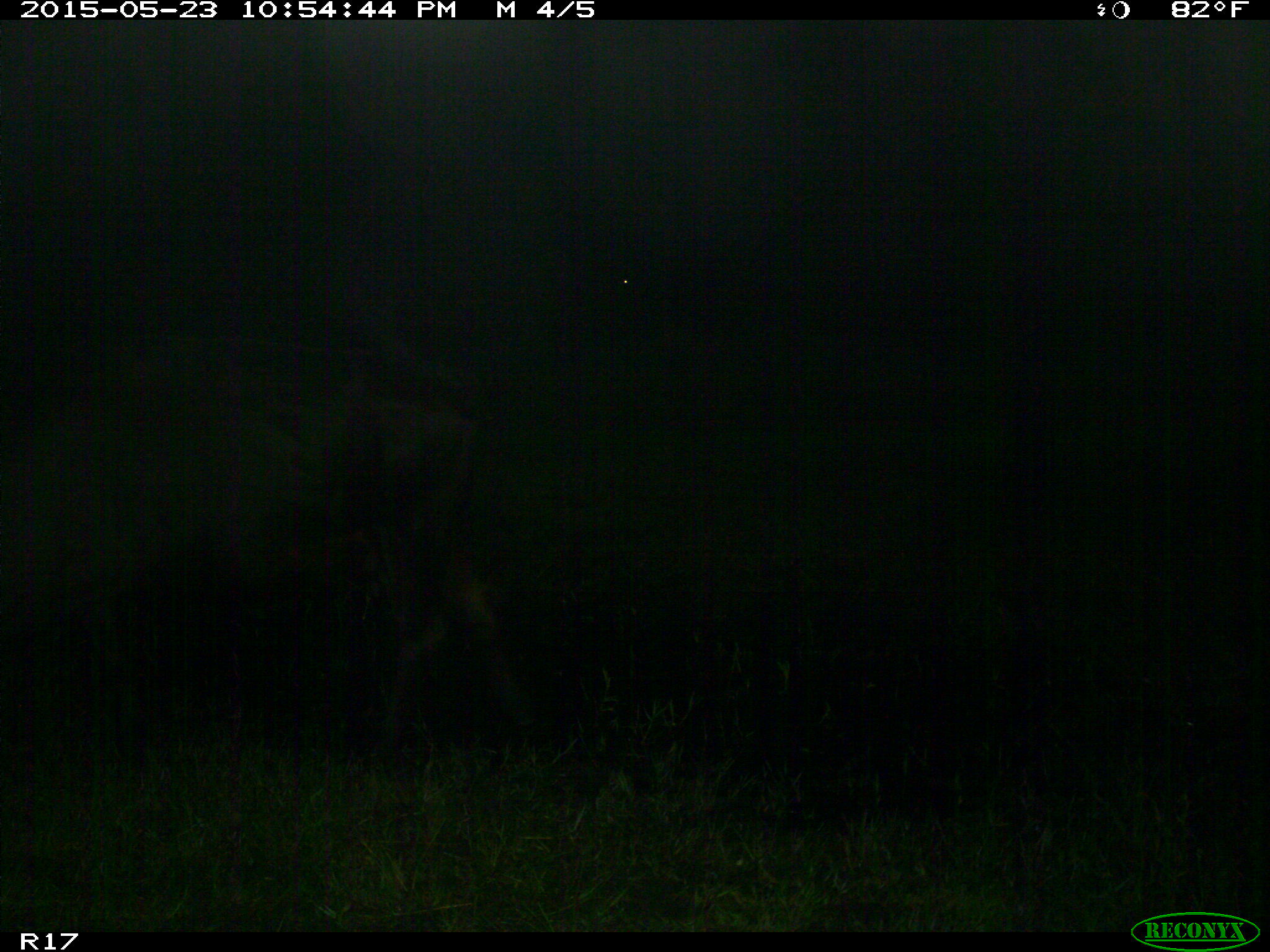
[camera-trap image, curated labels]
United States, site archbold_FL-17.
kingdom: Animalia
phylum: Chordata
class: Mammalia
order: Artiodactyla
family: Bovidae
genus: Bos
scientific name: Bos taurus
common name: domestic cow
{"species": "Bos taurus (domestic cow)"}